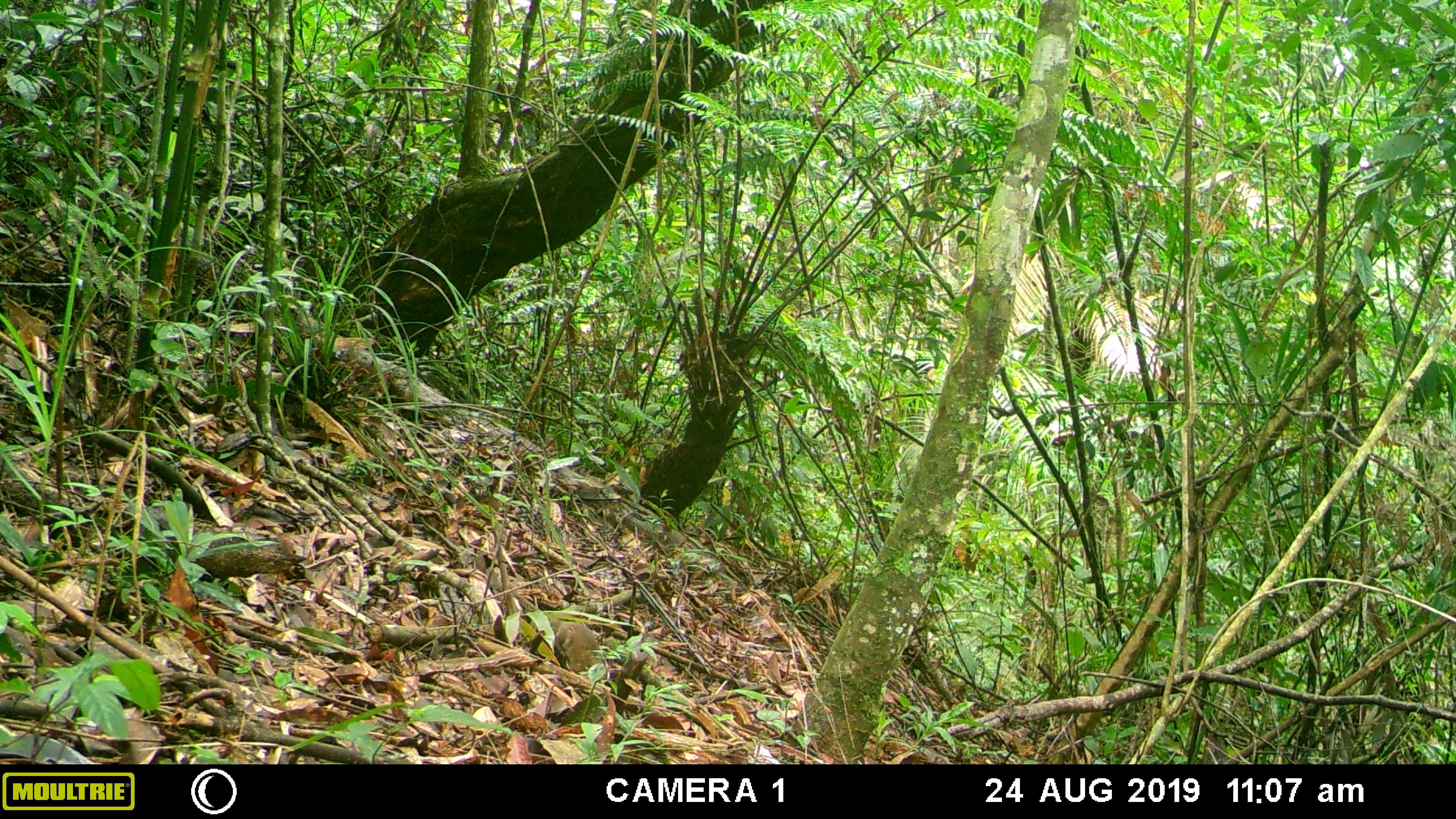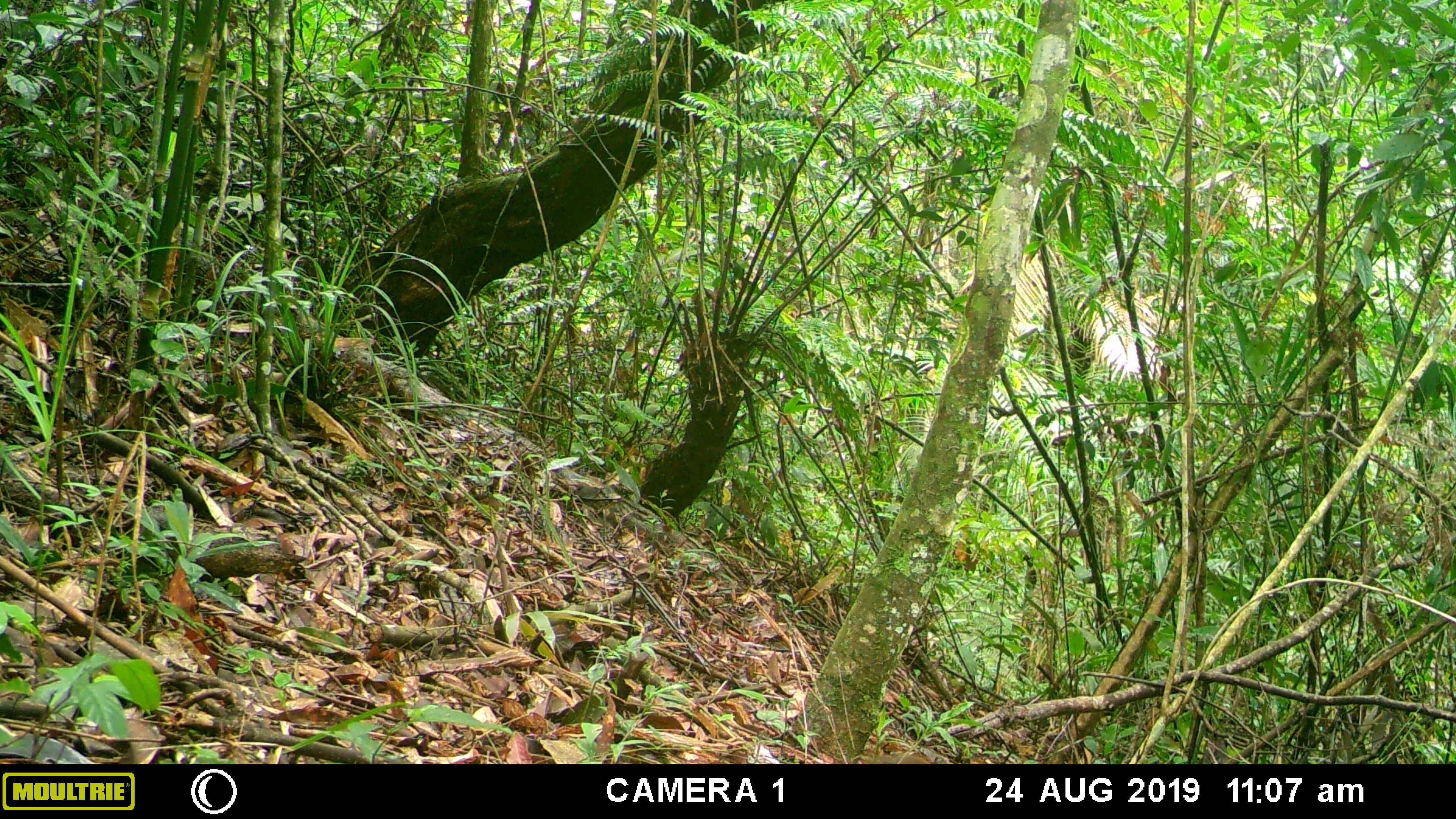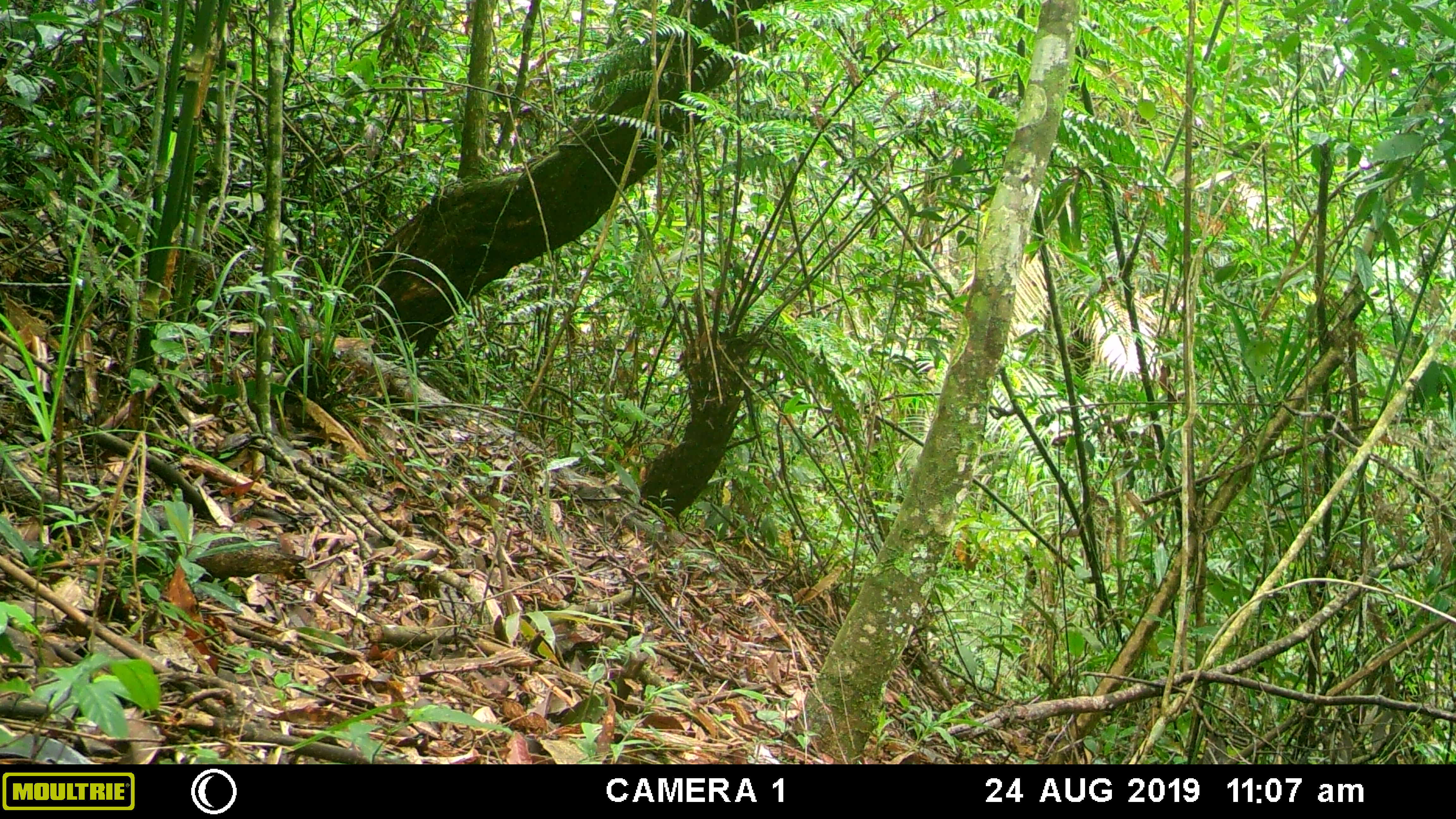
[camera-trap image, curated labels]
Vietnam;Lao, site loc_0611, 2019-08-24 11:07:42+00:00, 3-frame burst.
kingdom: Animalia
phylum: Chordata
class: Mammalia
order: Scandentia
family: Tupaiidae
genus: Tupaia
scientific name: Tupaia belangeri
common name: northern treeshrew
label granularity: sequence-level